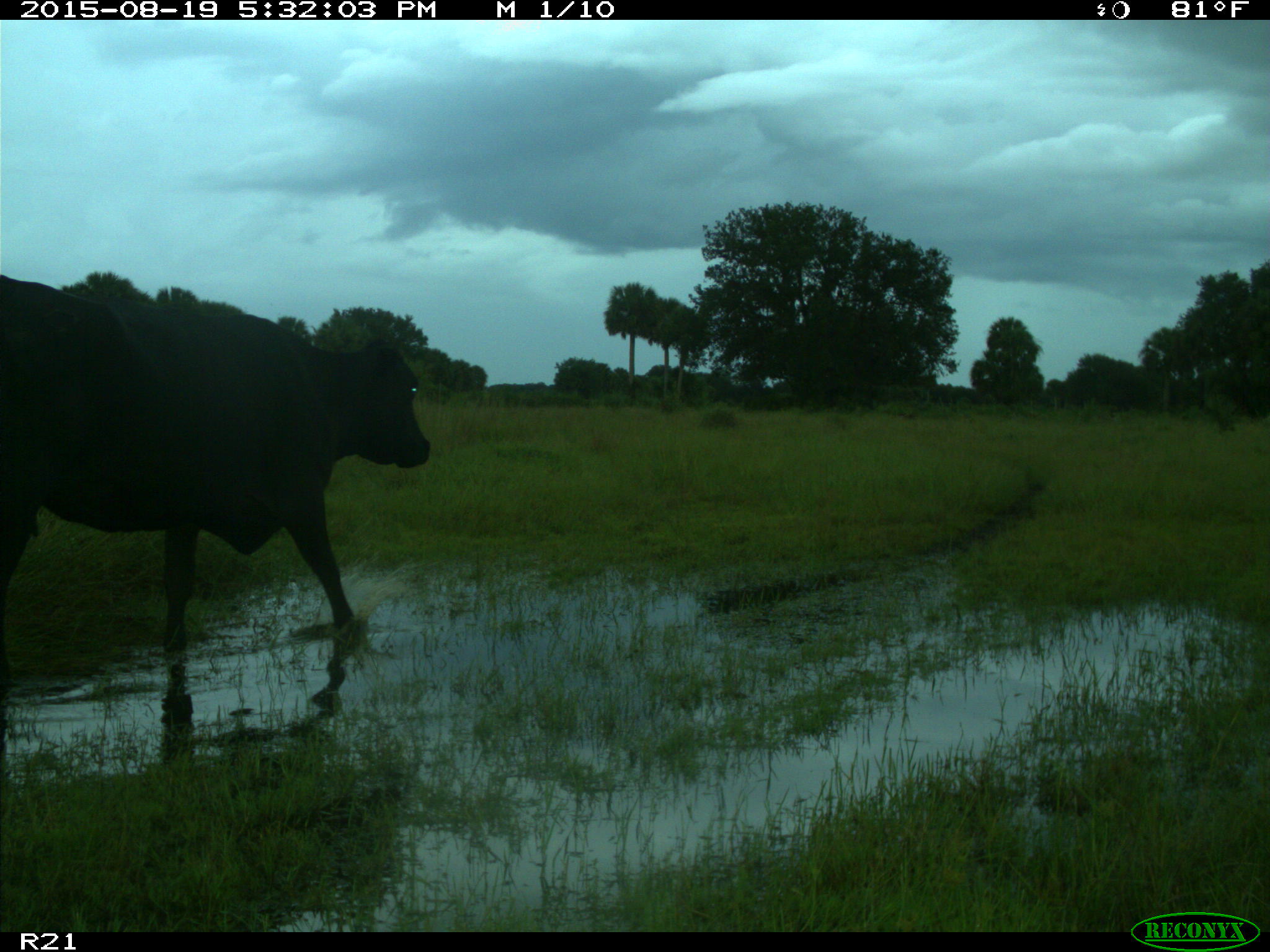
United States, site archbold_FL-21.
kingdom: Animalia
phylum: Chordata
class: Mammalia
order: Artiodactyla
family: Bovidae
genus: Bos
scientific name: Bos taurus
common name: domestic cow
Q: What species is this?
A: Bos taurus (domestic cow).